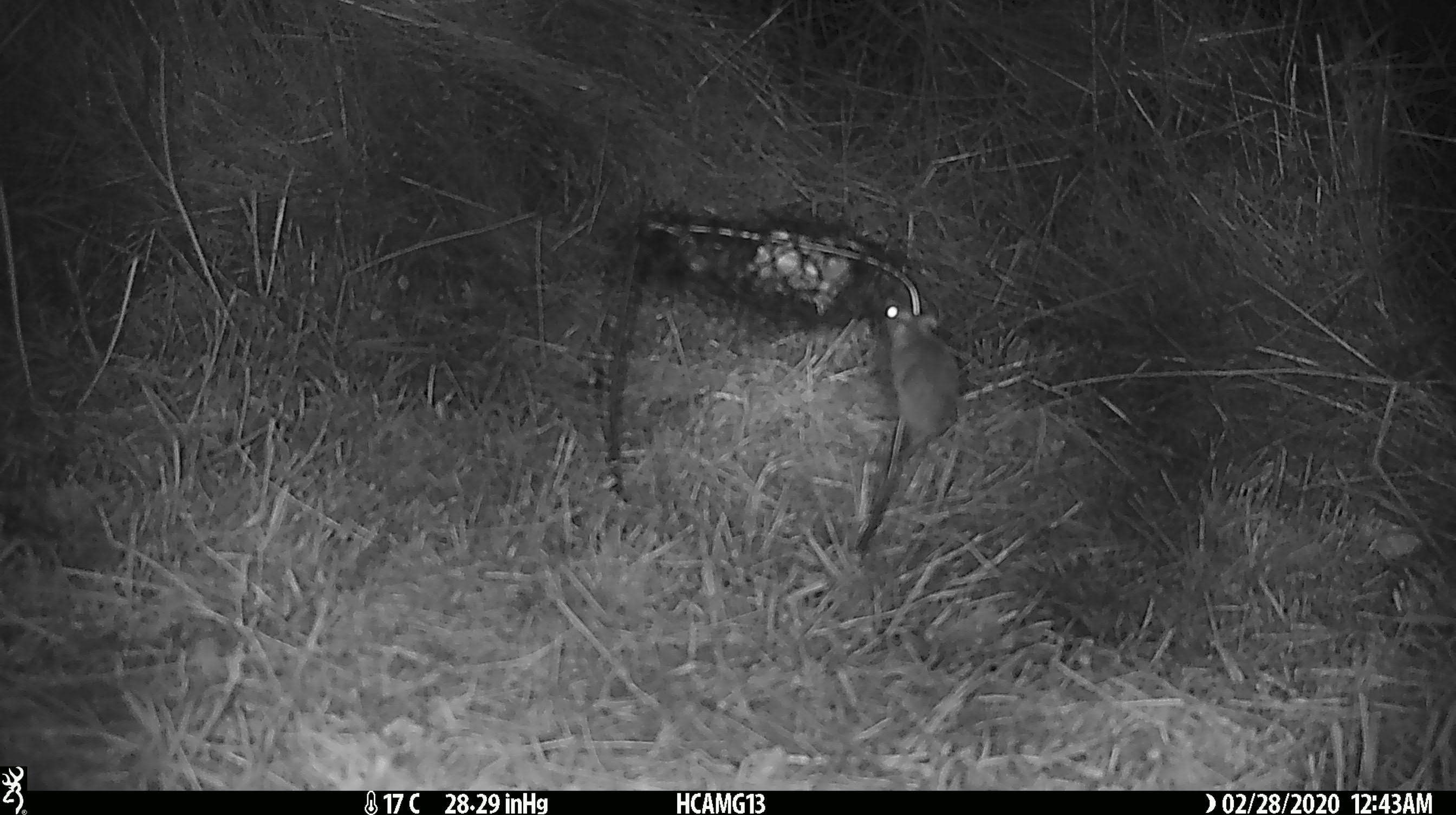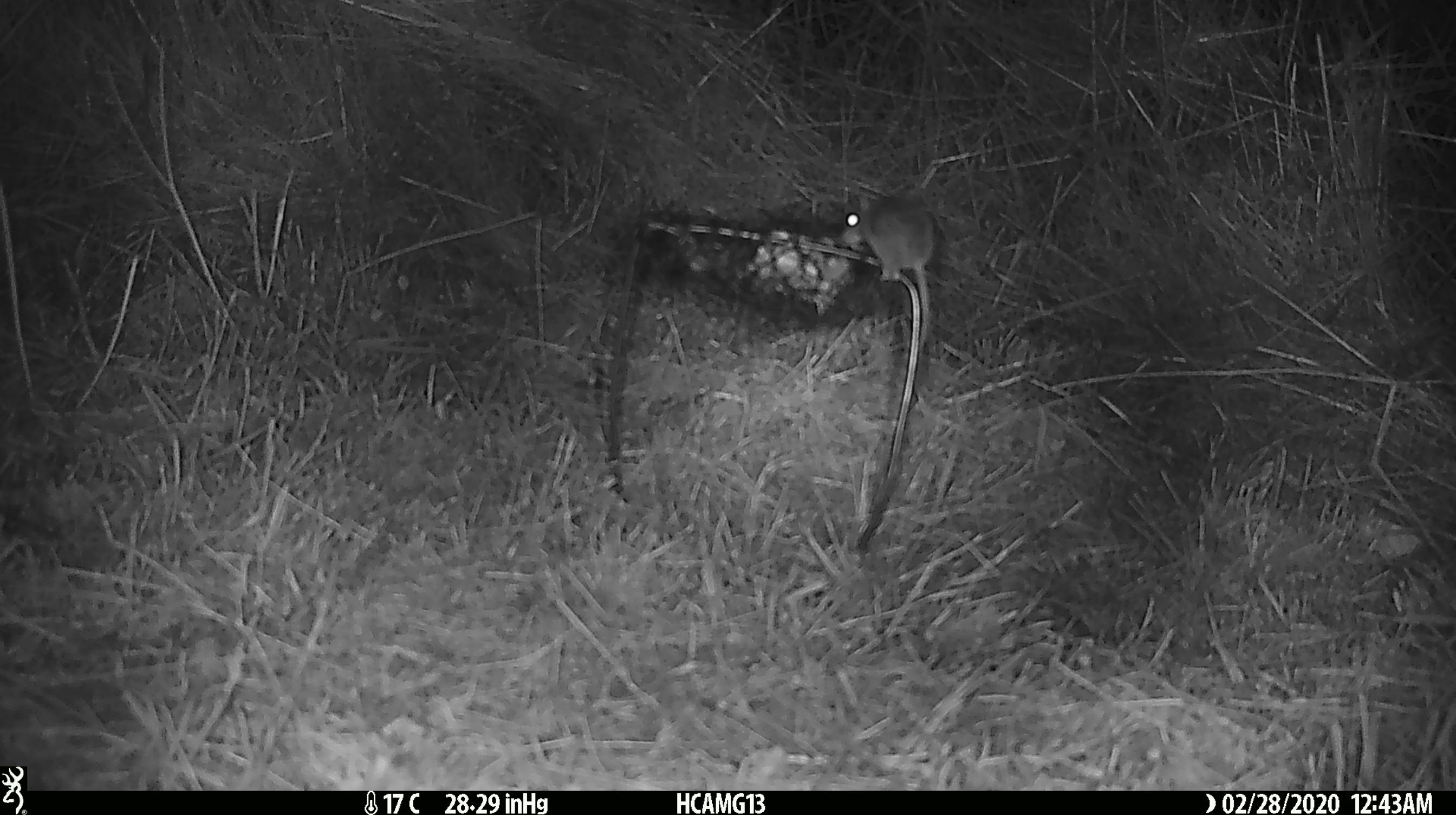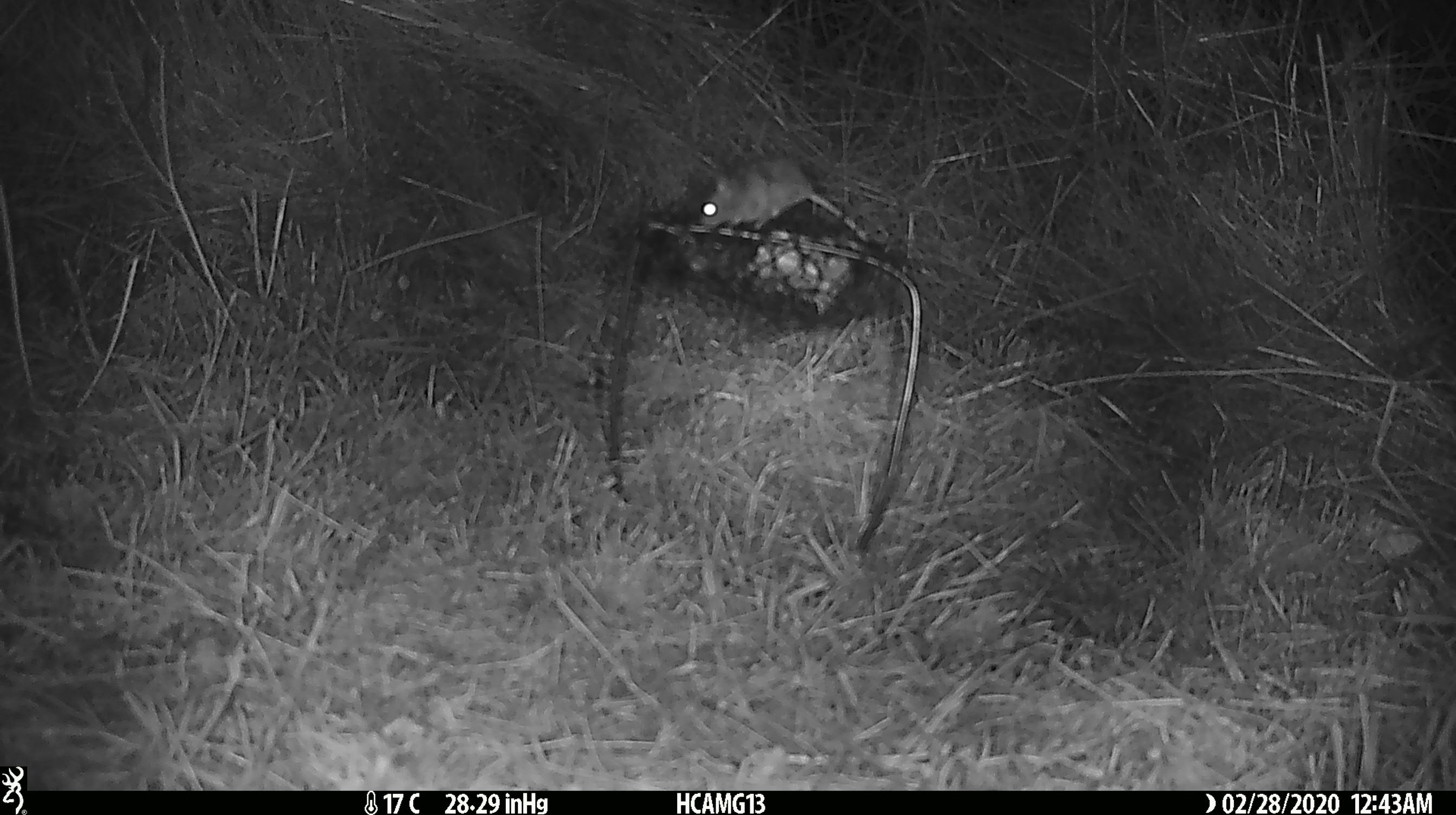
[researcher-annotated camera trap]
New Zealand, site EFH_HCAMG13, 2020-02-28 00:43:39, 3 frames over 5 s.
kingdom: Animalia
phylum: Chordata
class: Mammalia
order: Rodentia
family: Muridae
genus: Mus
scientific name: Mus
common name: mouse